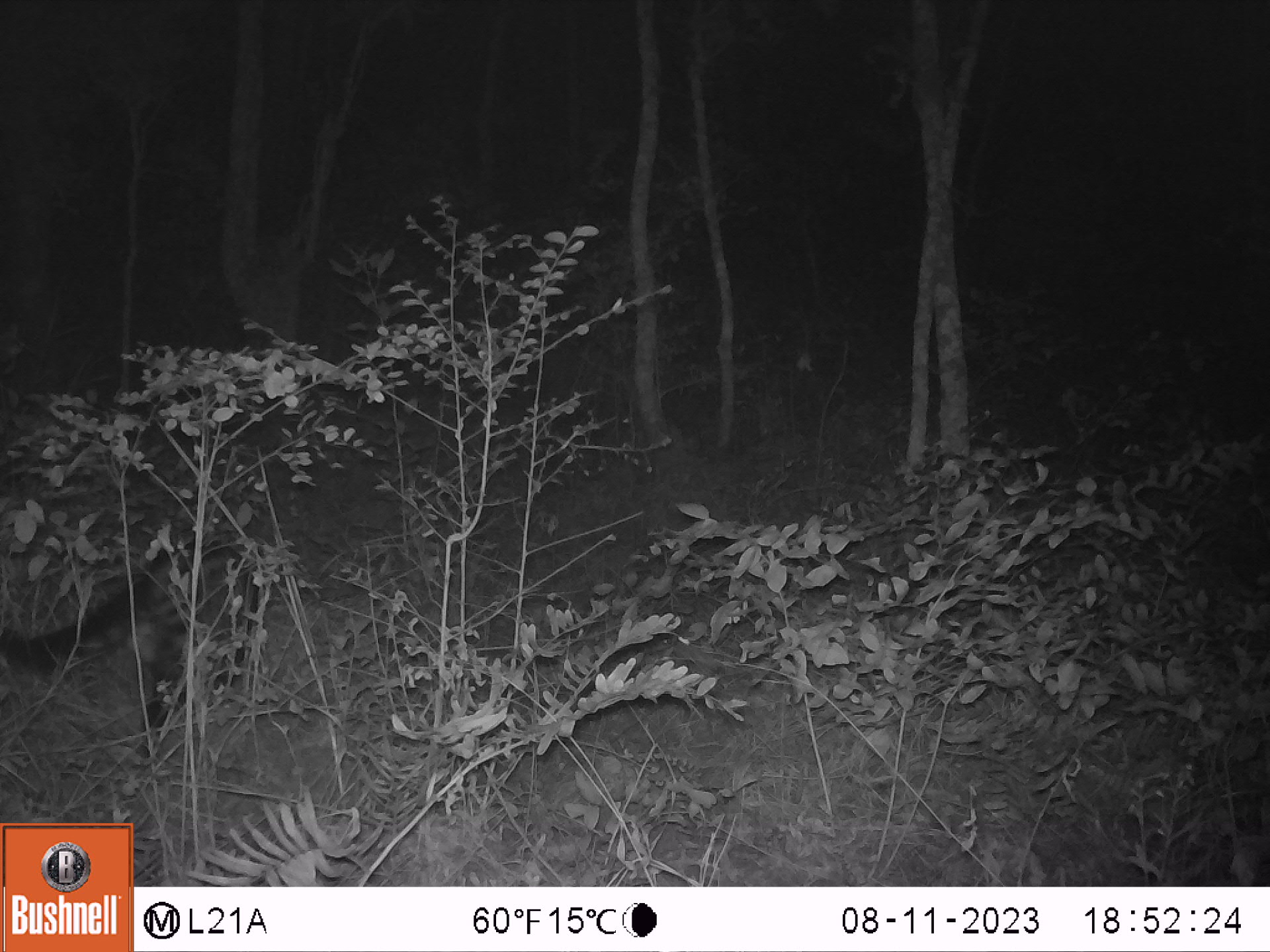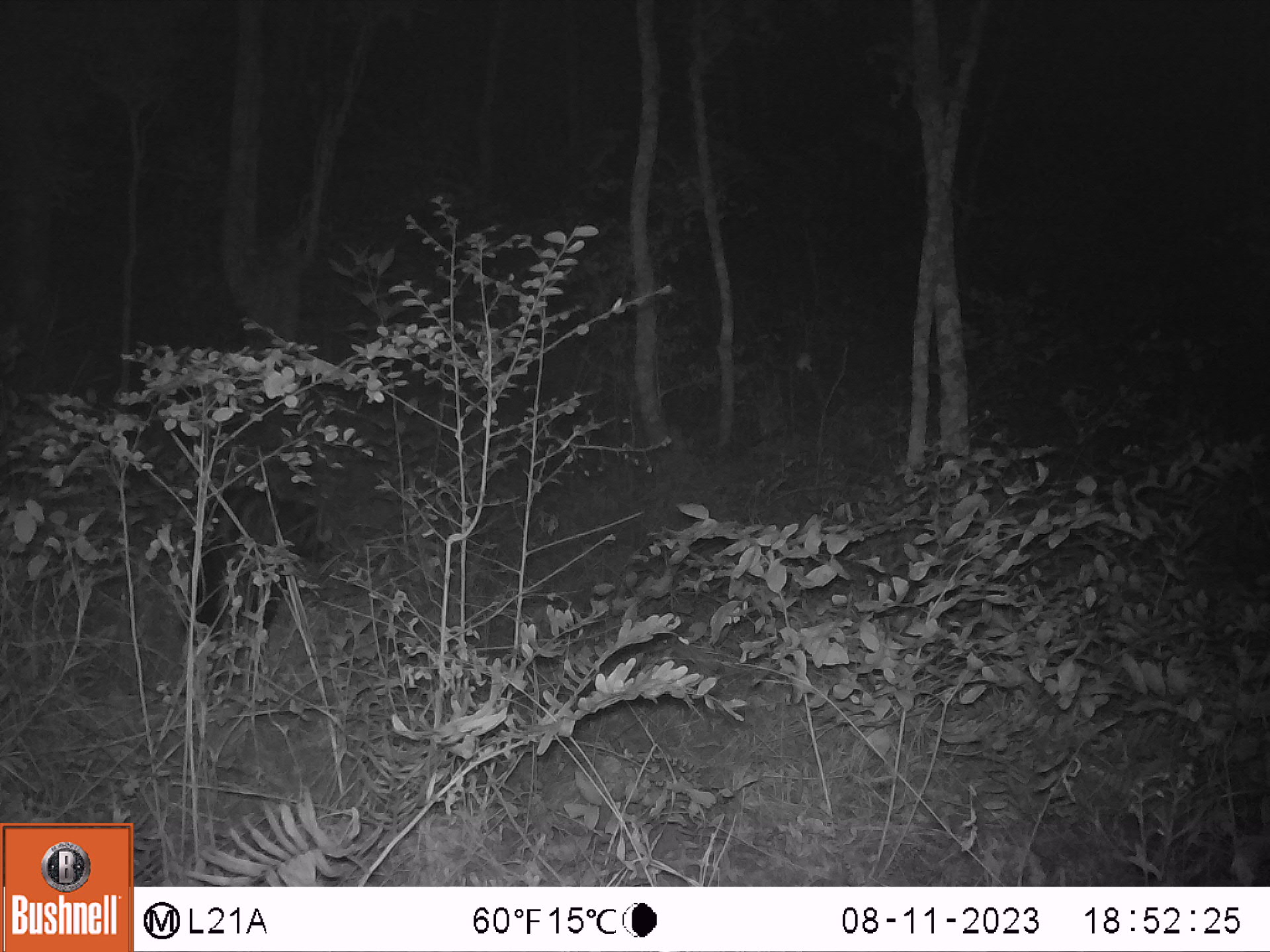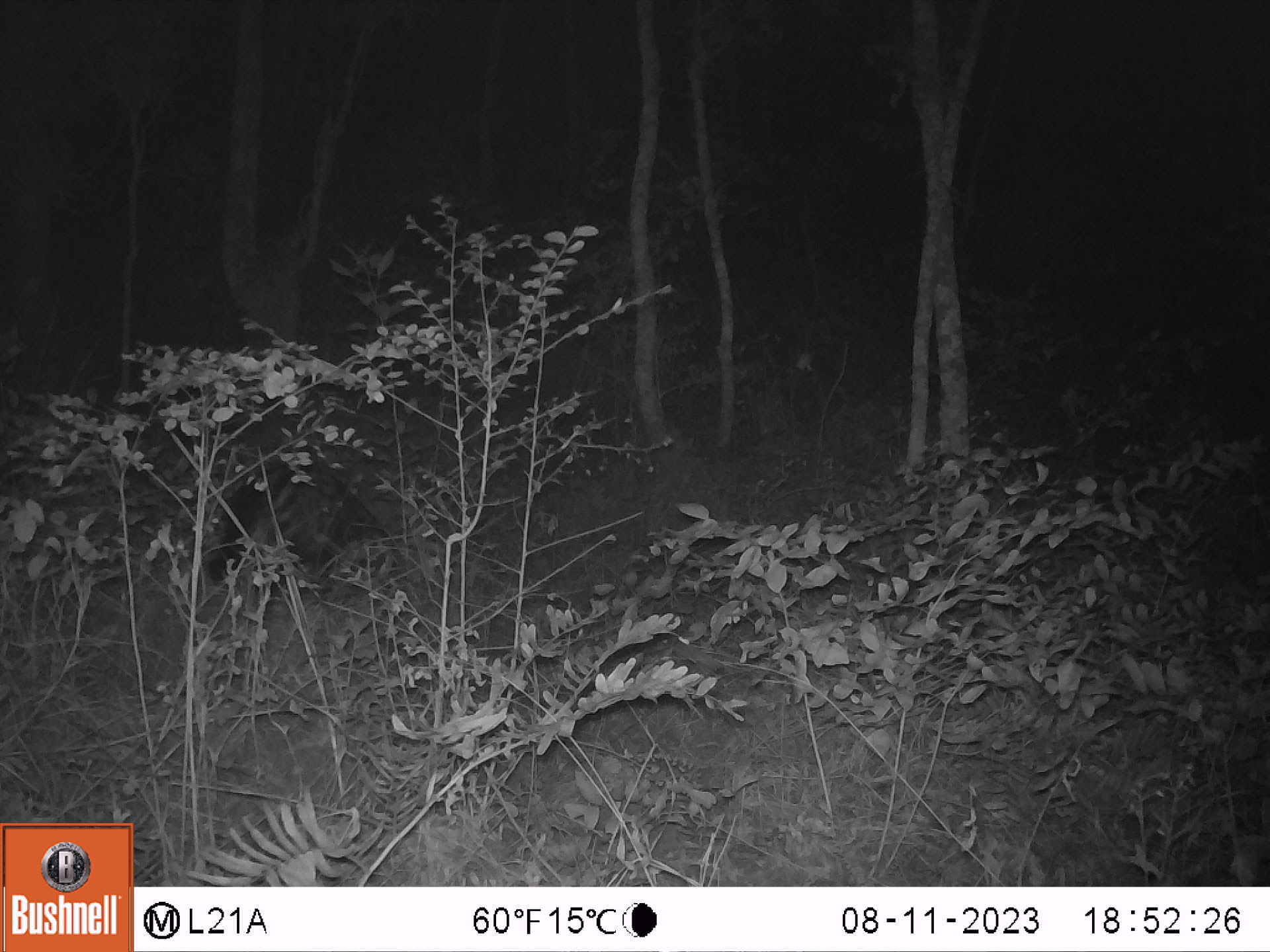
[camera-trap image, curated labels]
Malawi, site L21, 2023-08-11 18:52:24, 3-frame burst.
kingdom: Animalia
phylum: Chordata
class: Mammalia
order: Carnivora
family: Viverridae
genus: Civettictis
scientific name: Civettictis civetta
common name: african civet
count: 1